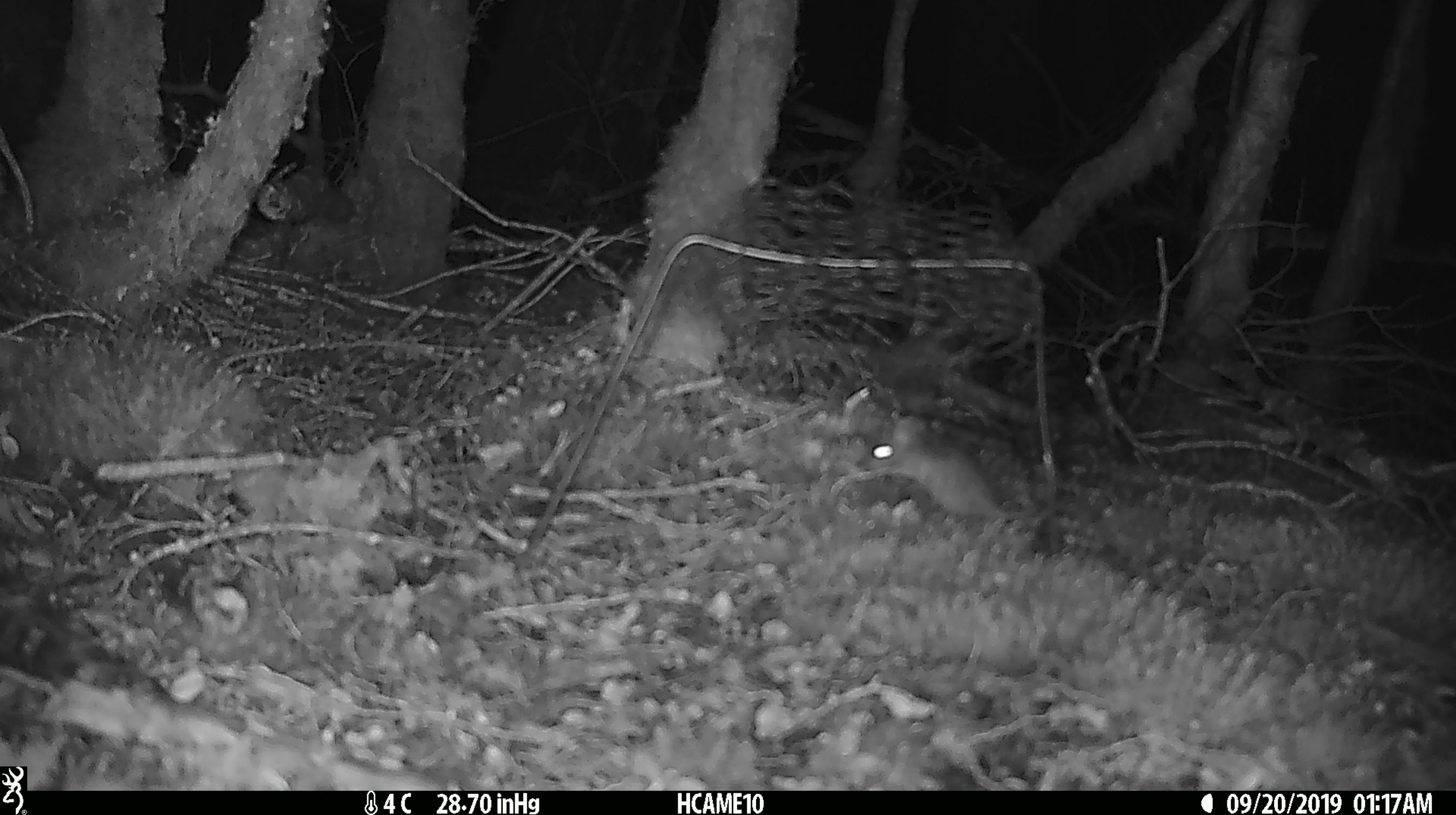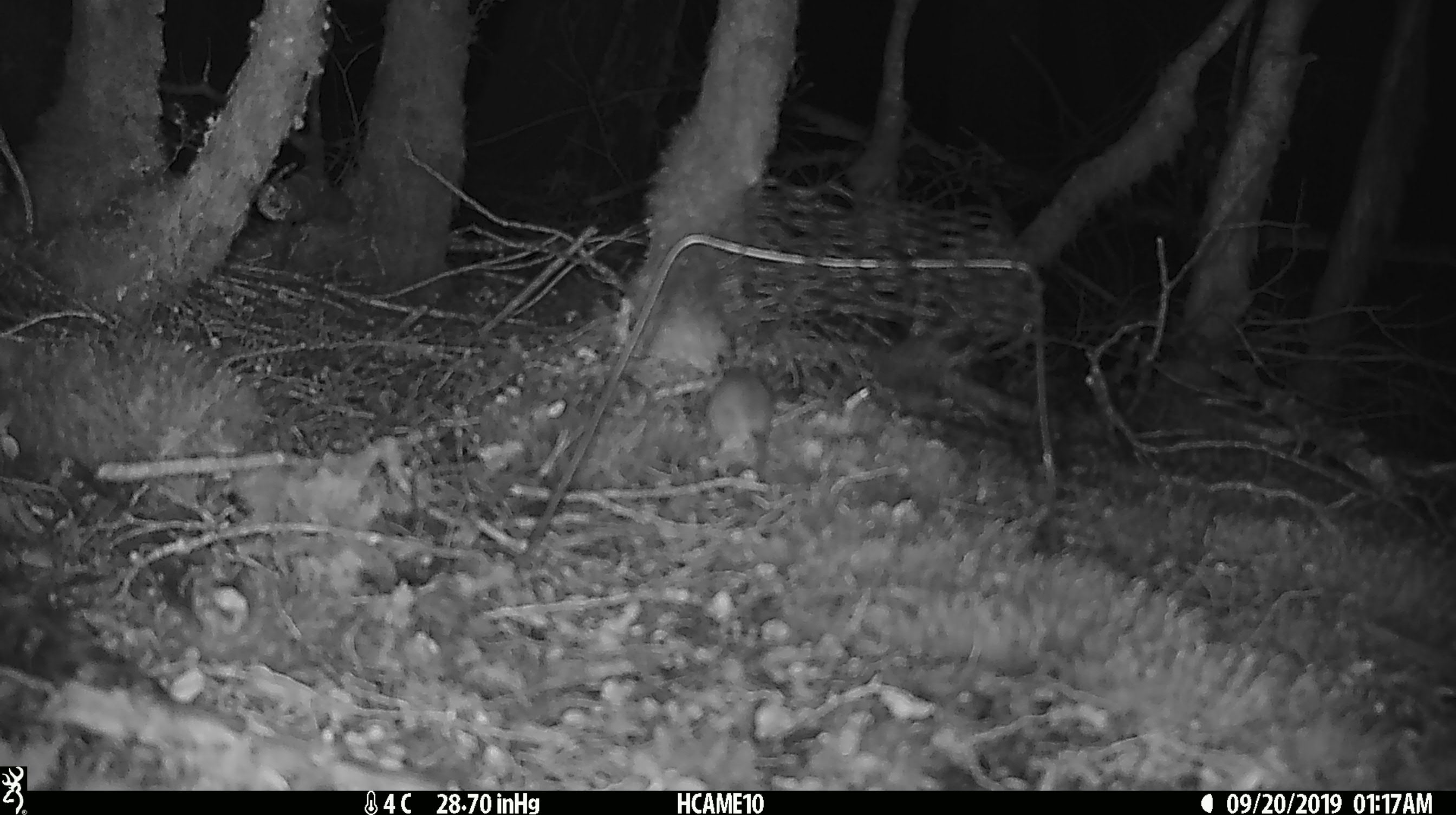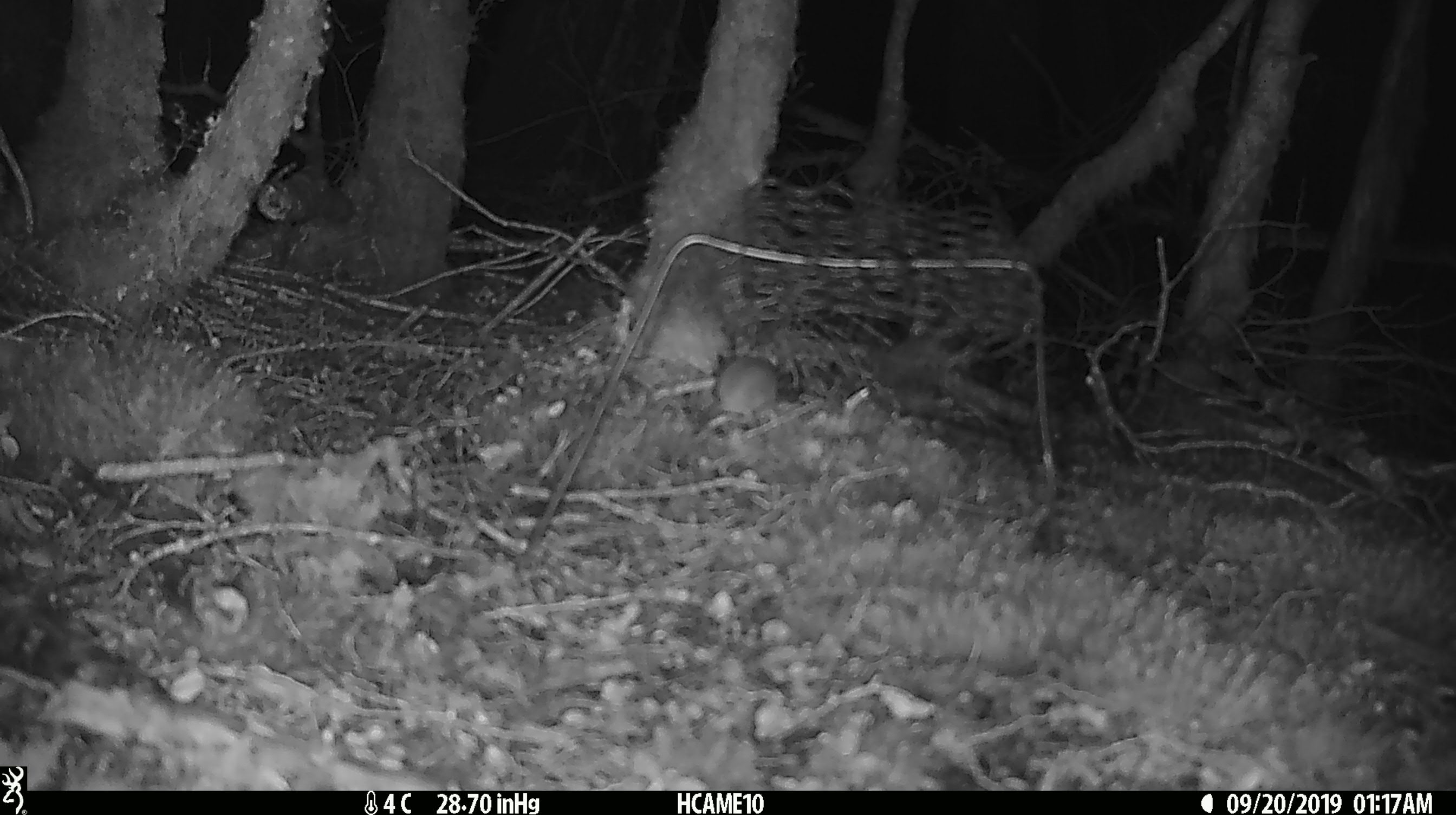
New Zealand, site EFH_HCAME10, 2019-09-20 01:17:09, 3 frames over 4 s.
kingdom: Animalia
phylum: Chordata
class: Mammalia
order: Rodentia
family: Muridae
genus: Mus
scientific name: Mus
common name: mouse